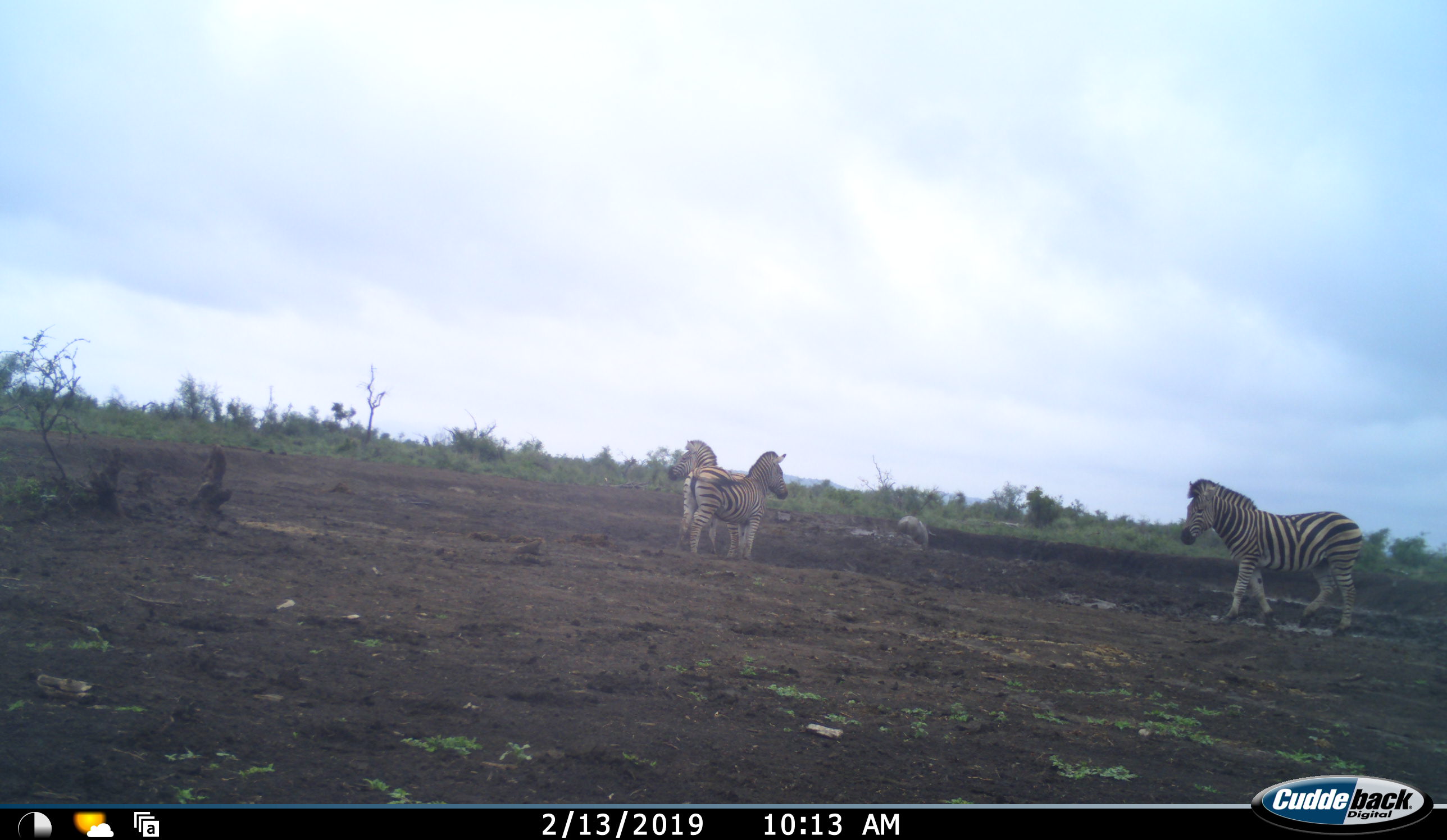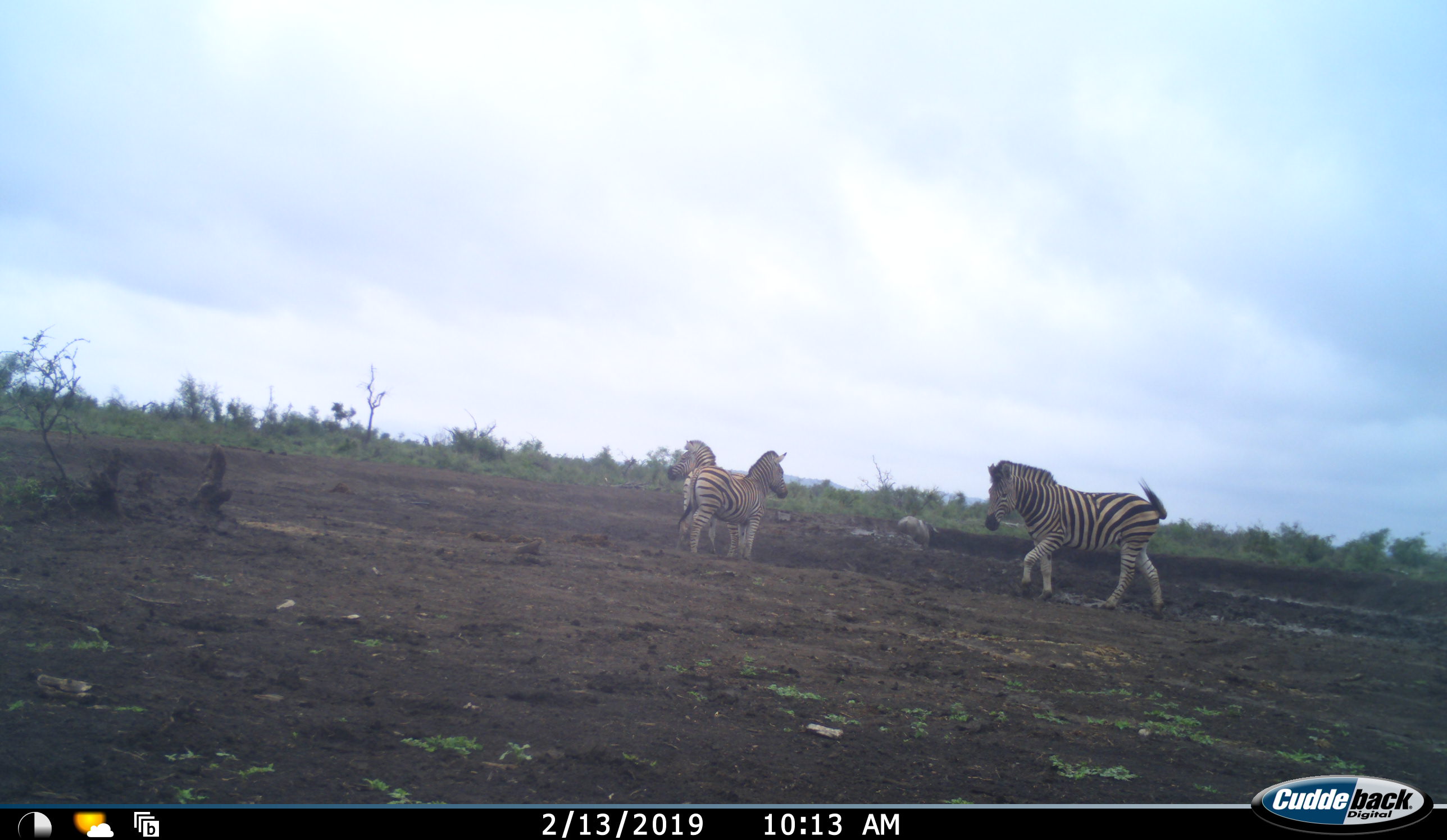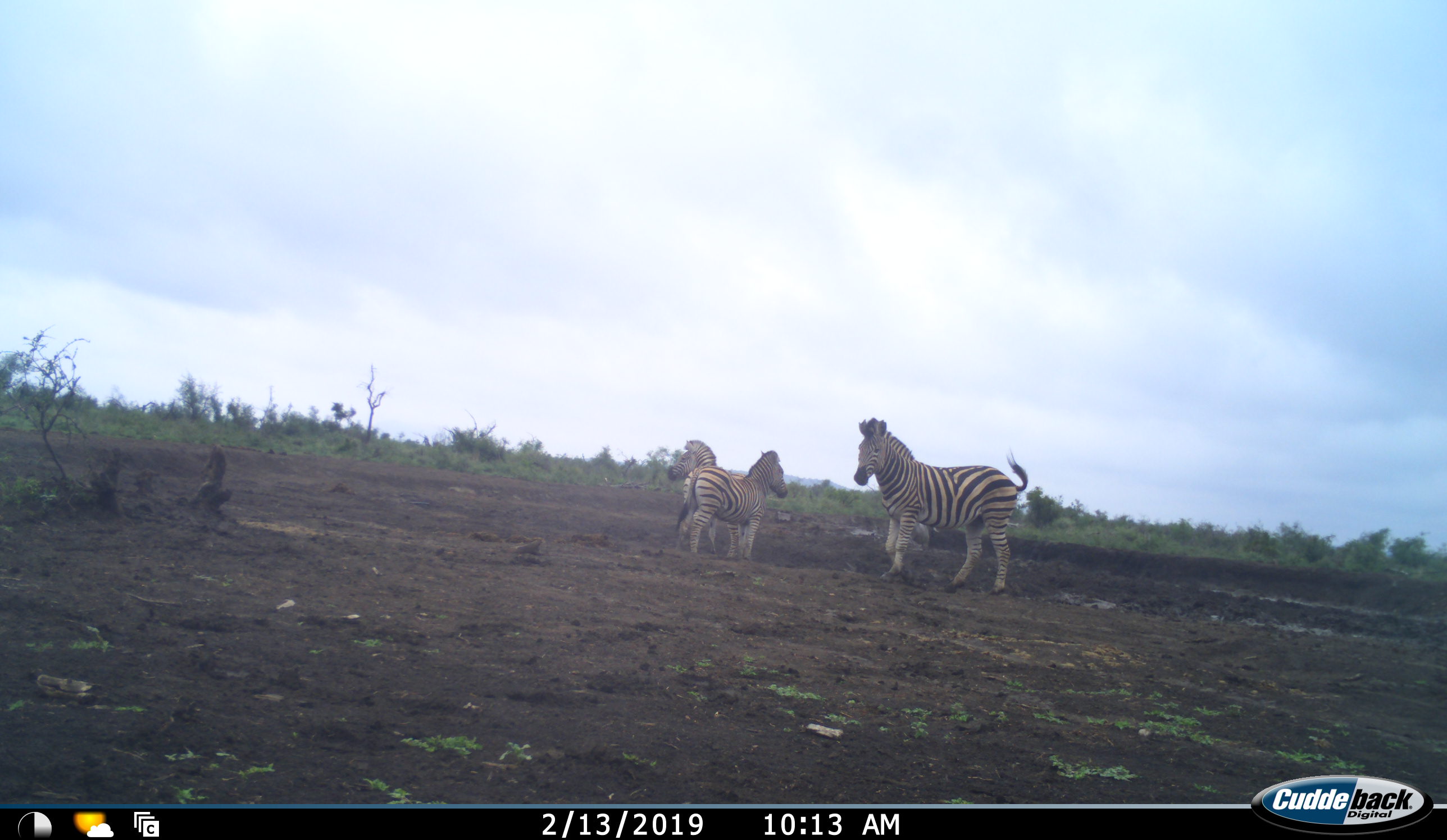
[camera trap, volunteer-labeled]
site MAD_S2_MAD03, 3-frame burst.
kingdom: Animalia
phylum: Chordata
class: Mammalia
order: Perissodactyla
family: Equidae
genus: Equus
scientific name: Equus quagga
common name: plains zebra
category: zebraplains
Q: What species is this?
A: Zebraplains (plains zebra) (Equus quagga).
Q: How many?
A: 3.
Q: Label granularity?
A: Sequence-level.